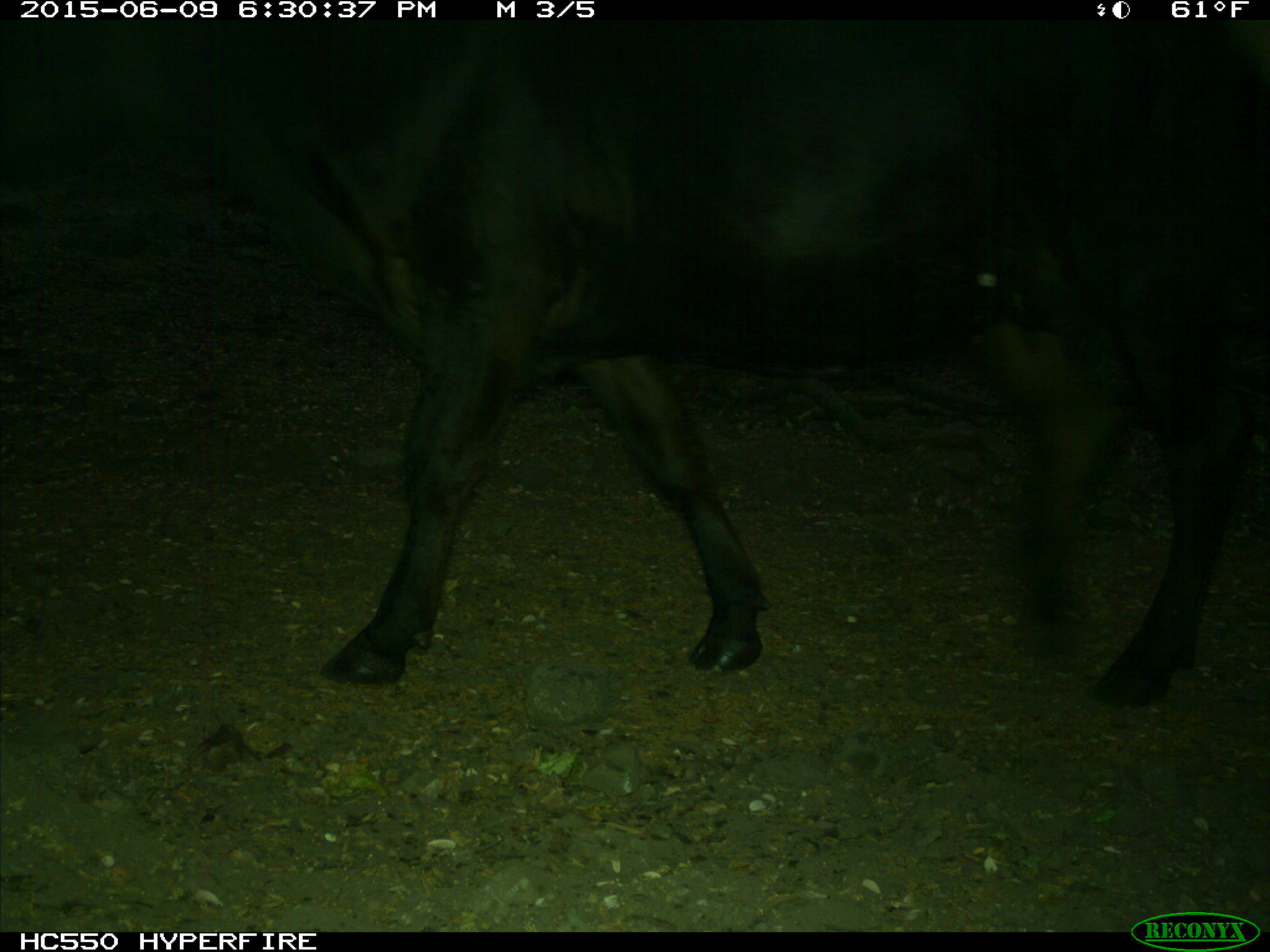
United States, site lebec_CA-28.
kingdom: Animalia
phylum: Chordata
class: Mammalia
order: Artiodactyla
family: Bovidae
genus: Bos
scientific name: Bos taurus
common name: domestic cow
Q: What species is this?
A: Bos taurus (domestic cow).